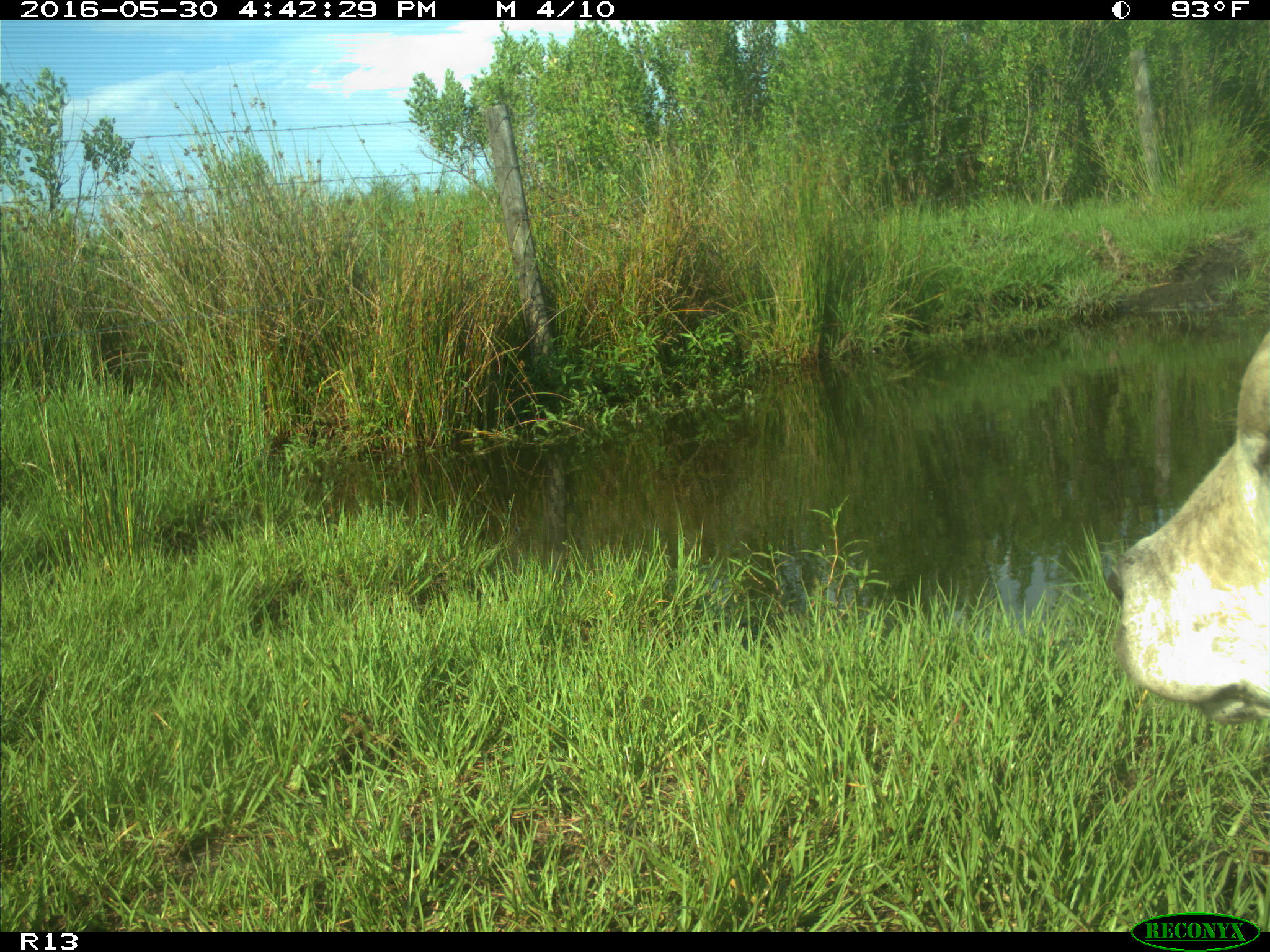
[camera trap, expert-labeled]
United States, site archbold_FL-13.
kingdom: Animalia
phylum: Chordata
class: Mammalia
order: Artiodactyla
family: Bovidae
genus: Bos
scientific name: Bos taurus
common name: domestic cow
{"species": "Bos taurus (domestic cow)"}